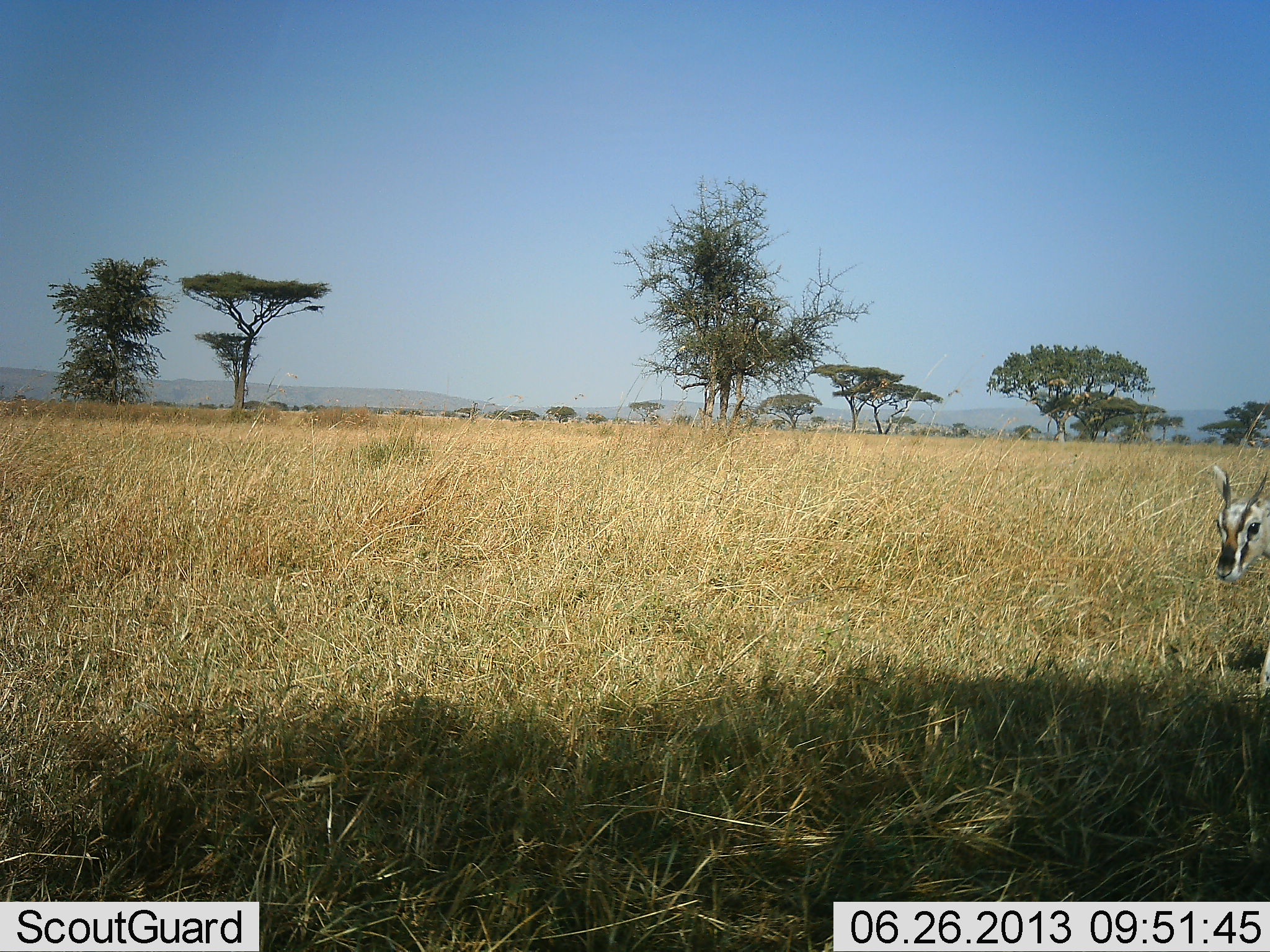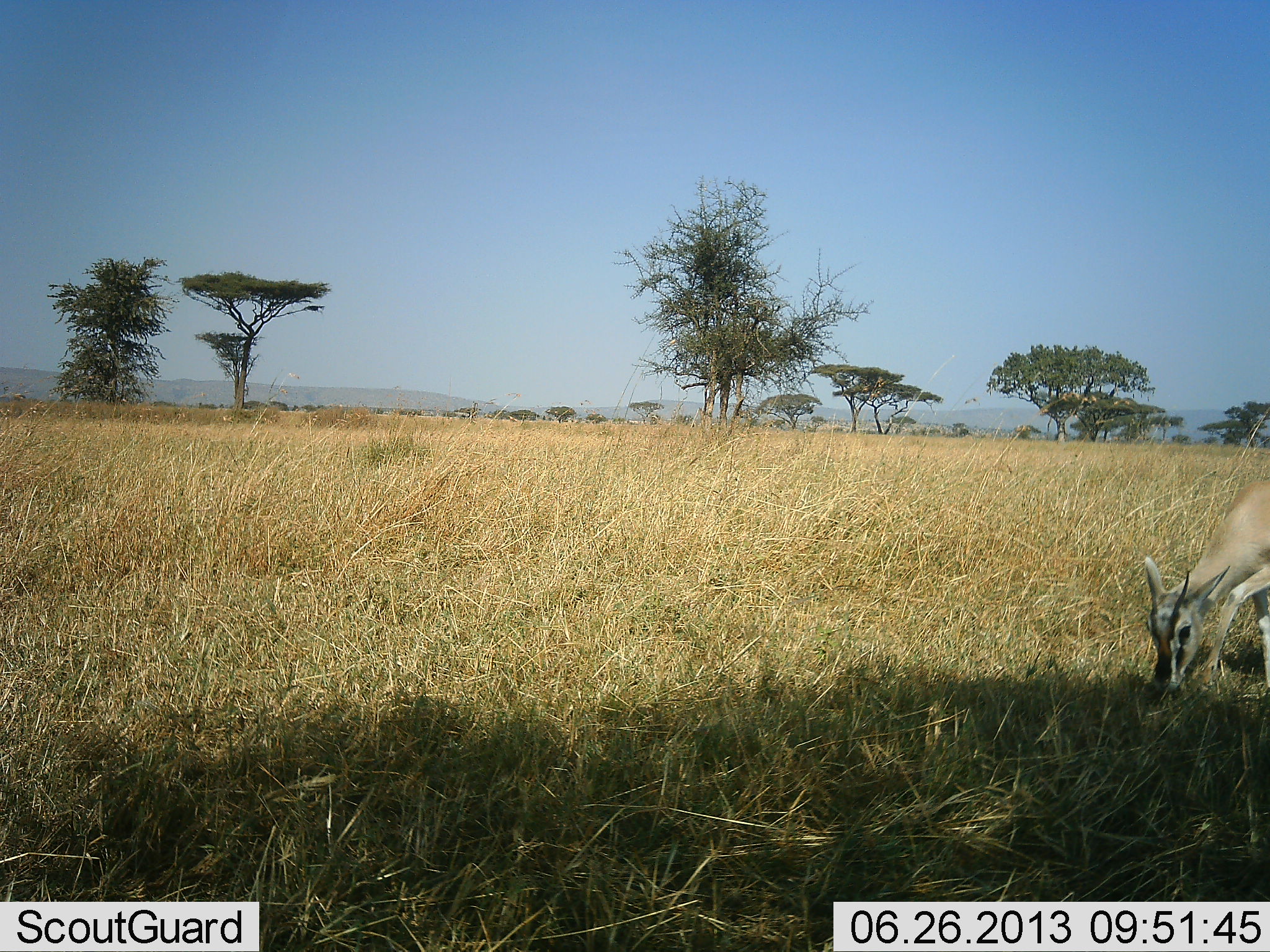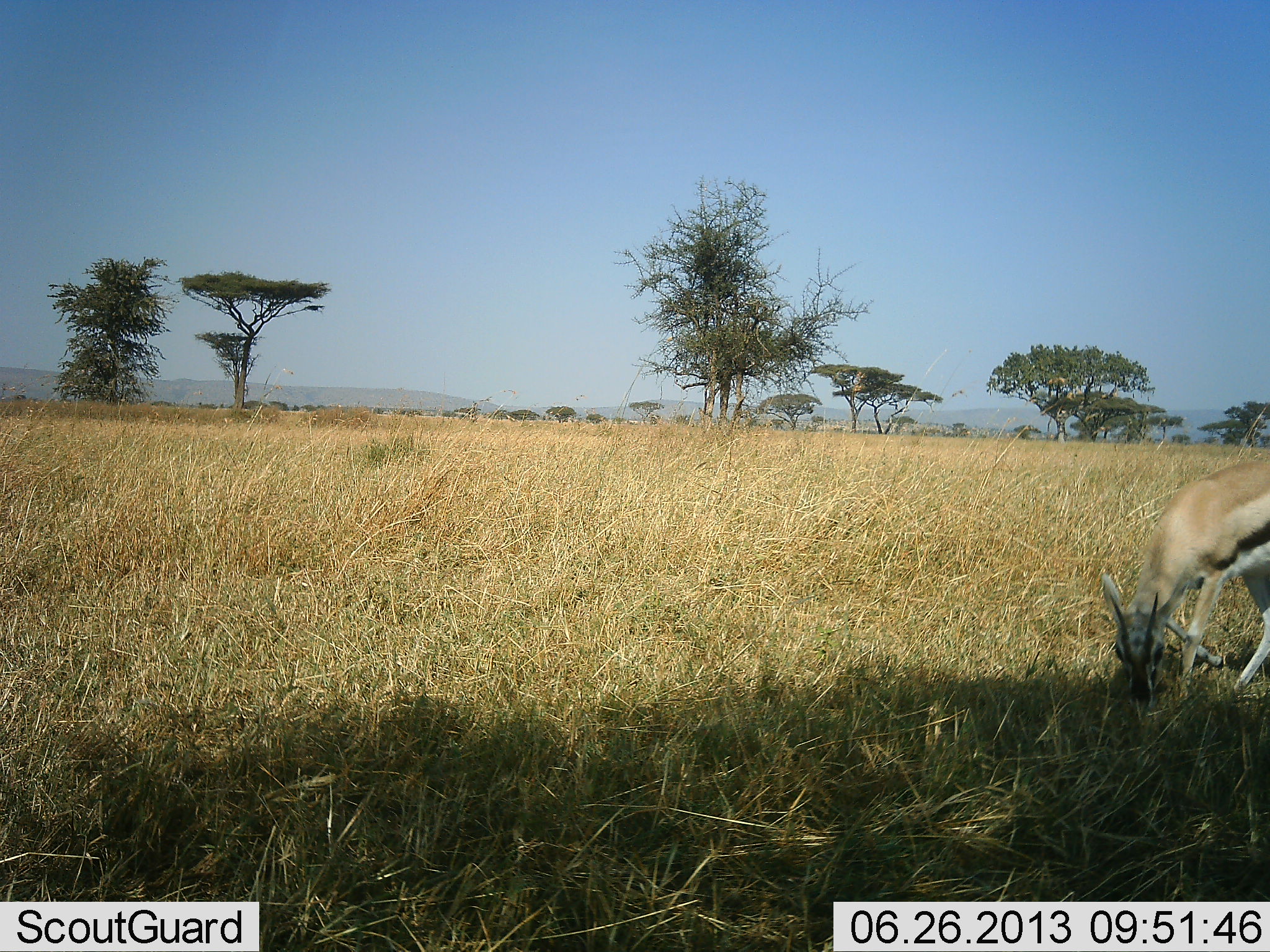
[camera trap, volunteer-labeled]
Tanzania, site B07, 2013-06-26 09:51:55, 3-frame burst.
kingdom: Animalia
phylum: Chordata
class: Mammalia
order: Artiodactyla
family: Bovidae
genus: Eudorcas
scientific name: Eudorcas thomsonii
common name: thomson's gazelle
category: gazellethomsons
Gazellethomsons (thomson's gazelle) (Eudorcas thomsonii), count 2. Behavior (volunteer vote fractions): standing 20%, resting 0%, moving 40%, interacting 0%. Young present (vote fraction): 10%. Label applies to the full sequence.